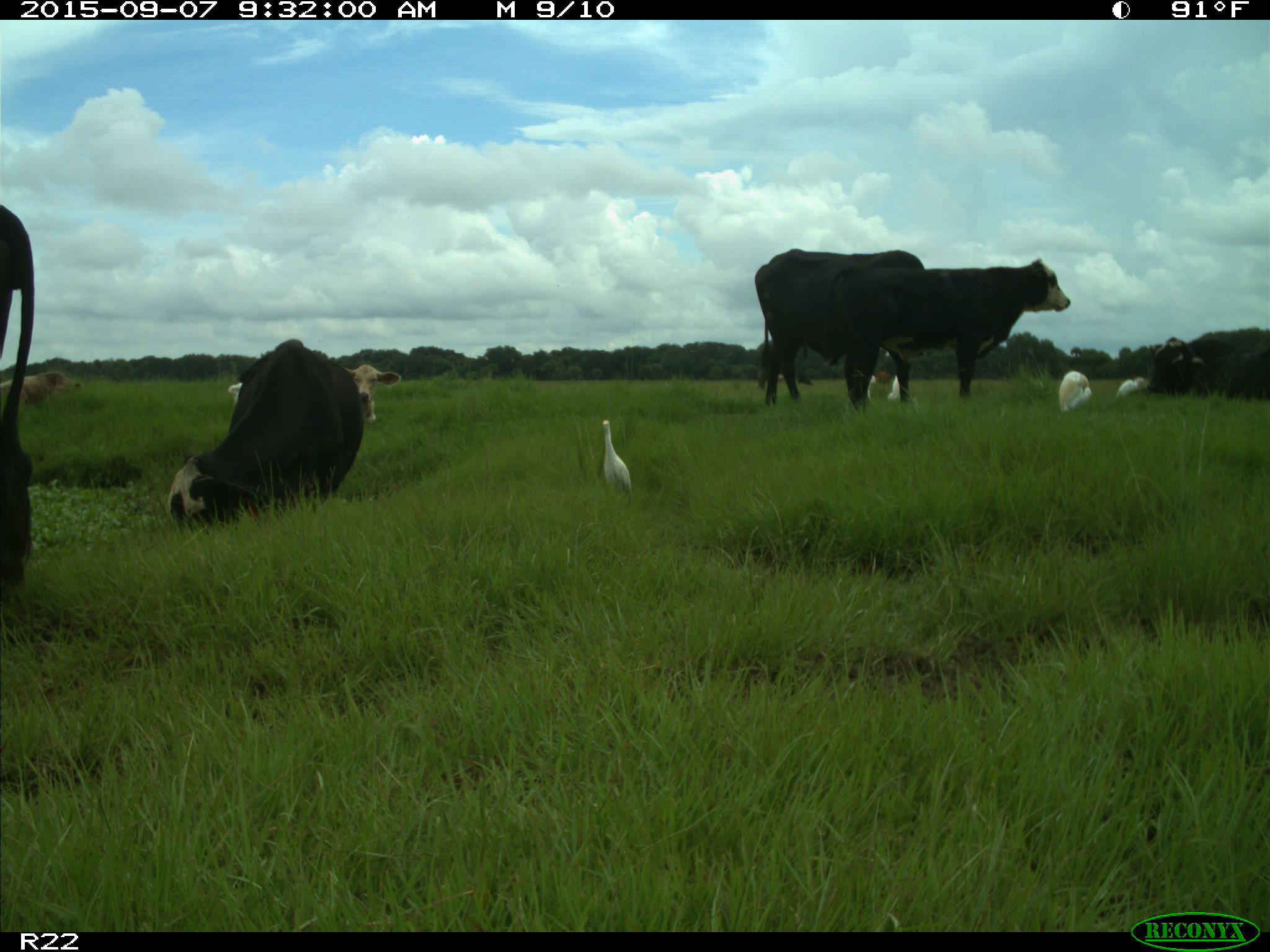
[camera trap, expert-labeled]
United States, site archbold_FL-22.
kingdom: Animalia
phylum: Chordata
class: Mammalia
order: Artiodactyla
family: Bovidae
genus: Bos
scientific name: Bos taurus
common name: domestic cow